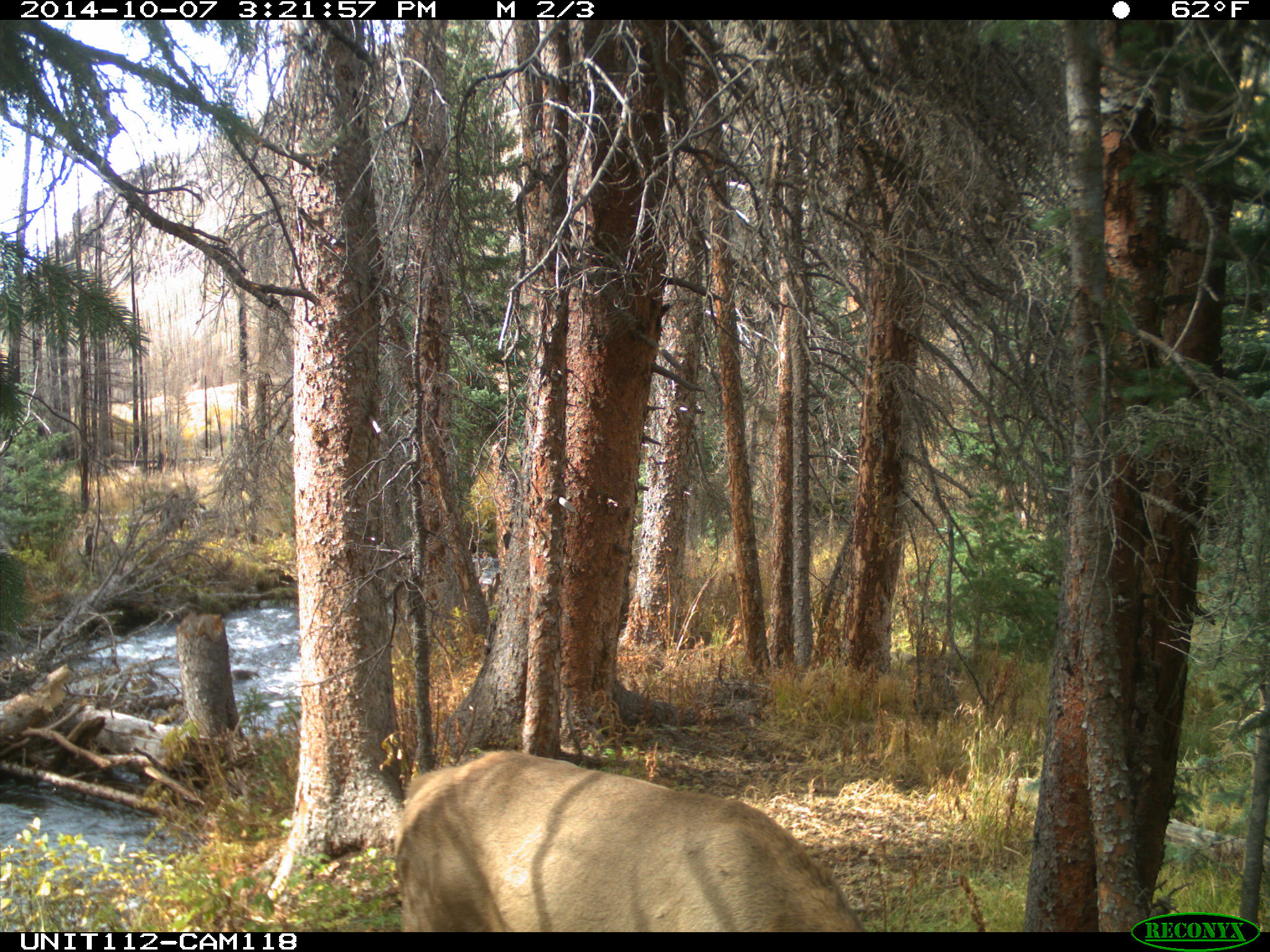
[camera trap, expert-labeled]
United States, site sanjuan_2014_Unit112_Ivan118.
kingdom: Animalia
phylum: Chordata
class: Mammalia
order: Artiodactyla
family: Cervidae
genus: Cervus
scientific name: Cervus elaphus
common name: red deer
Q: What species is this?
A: Cervus elaphus (red deer).